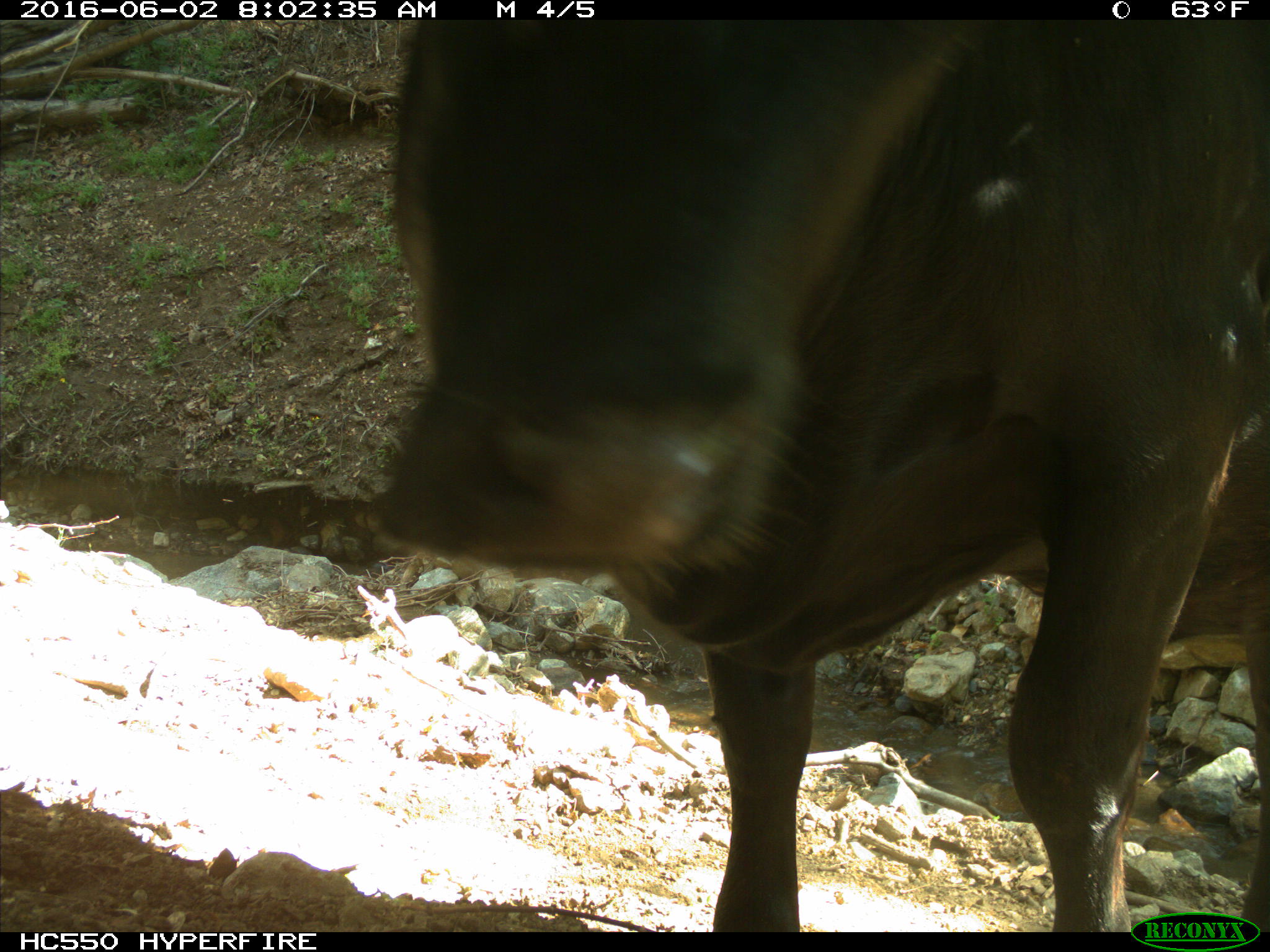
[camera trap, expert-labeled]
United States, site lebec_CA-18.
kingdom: Animalia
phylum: Chordata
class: Mammalia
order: Artiodactyla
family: Bovidae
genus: Bos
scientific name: Bos taurus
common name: domestic cow